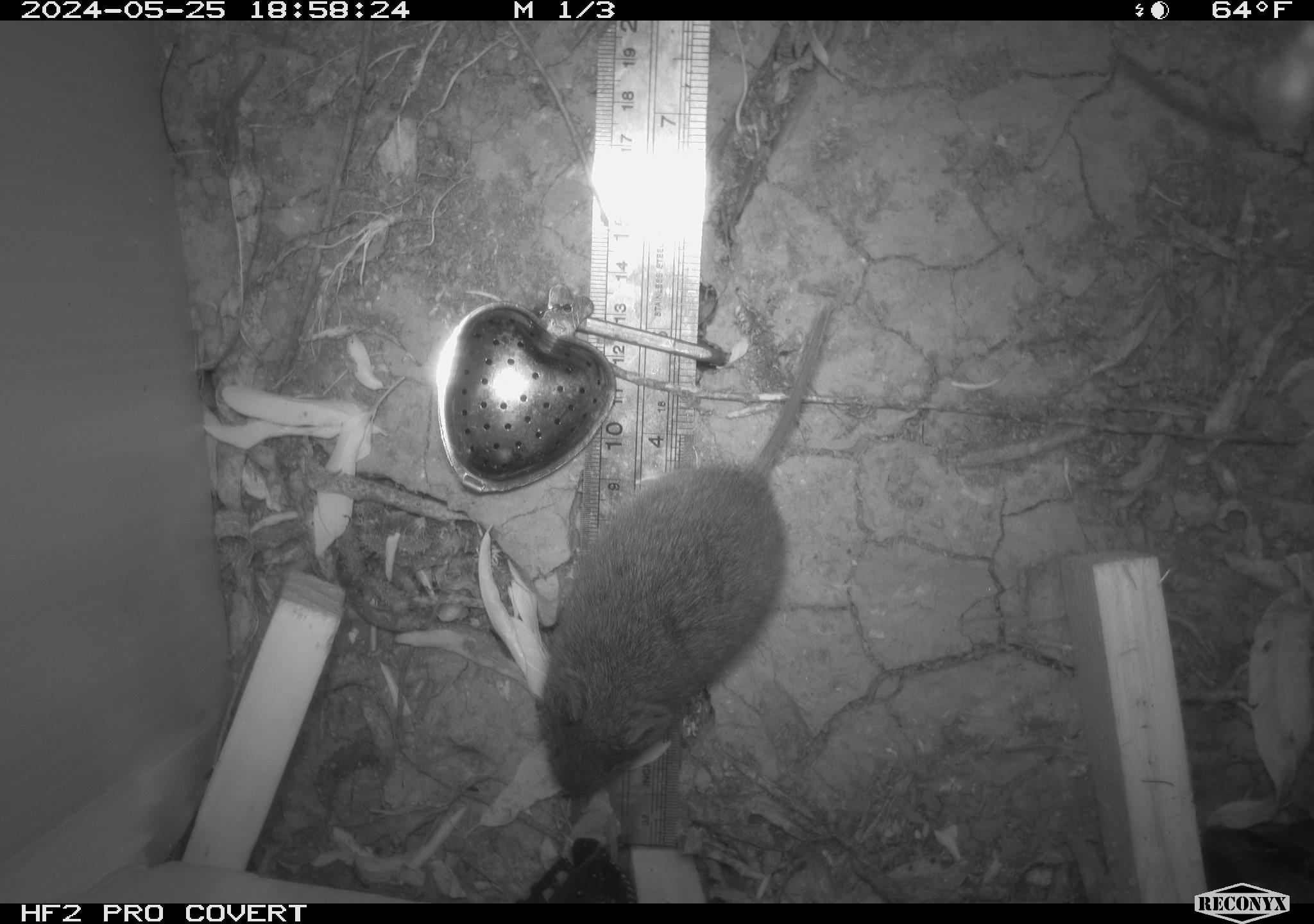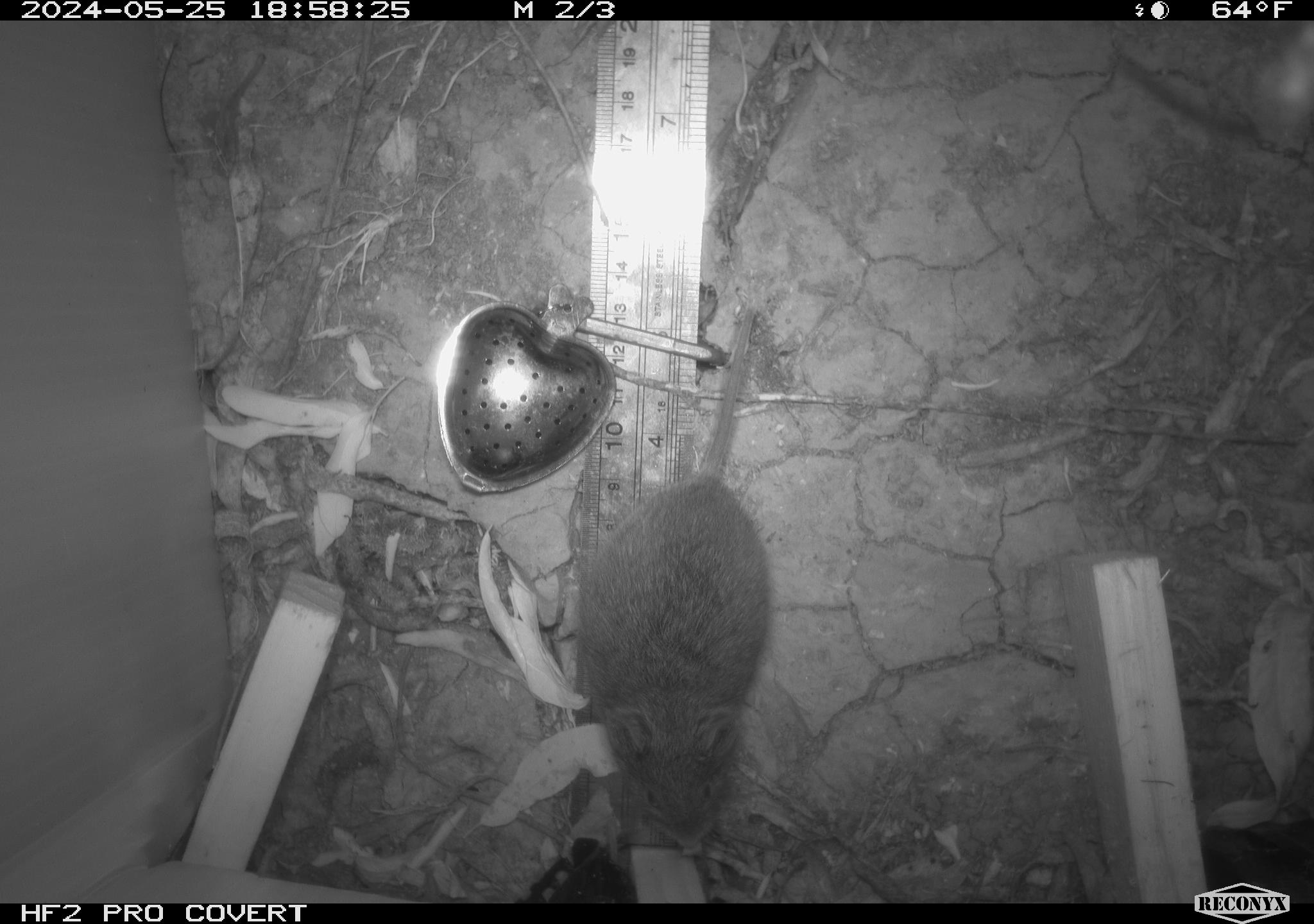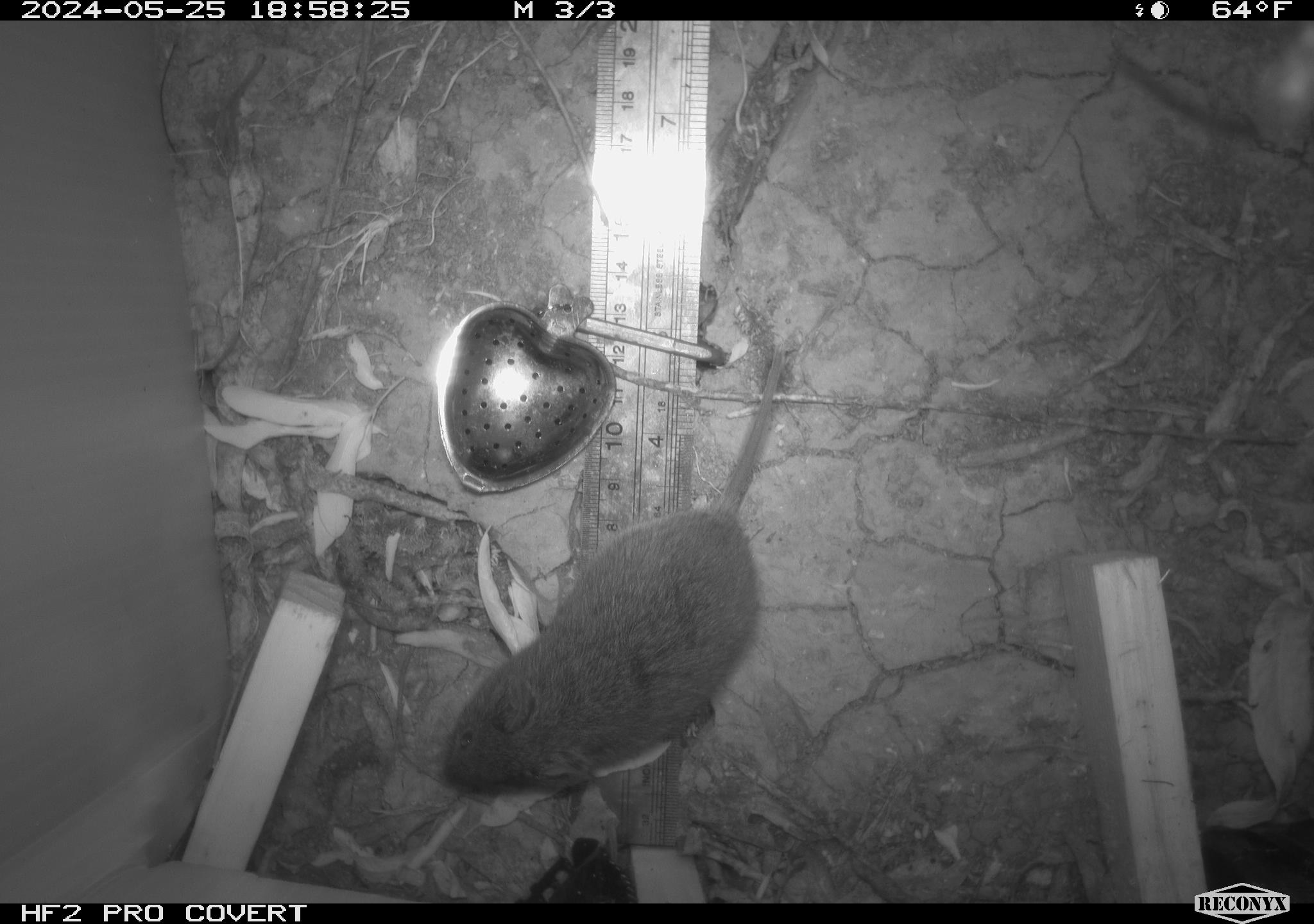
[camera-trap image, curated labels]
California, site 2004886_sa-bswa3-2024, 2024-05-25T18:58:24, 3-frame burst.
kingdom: Animalia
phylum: Chordata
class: Mammalia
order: Rodentia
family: Cricetidae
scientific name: Arvicolinae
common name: voles, lemmings, and muskrats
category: arvicolinae subfamily